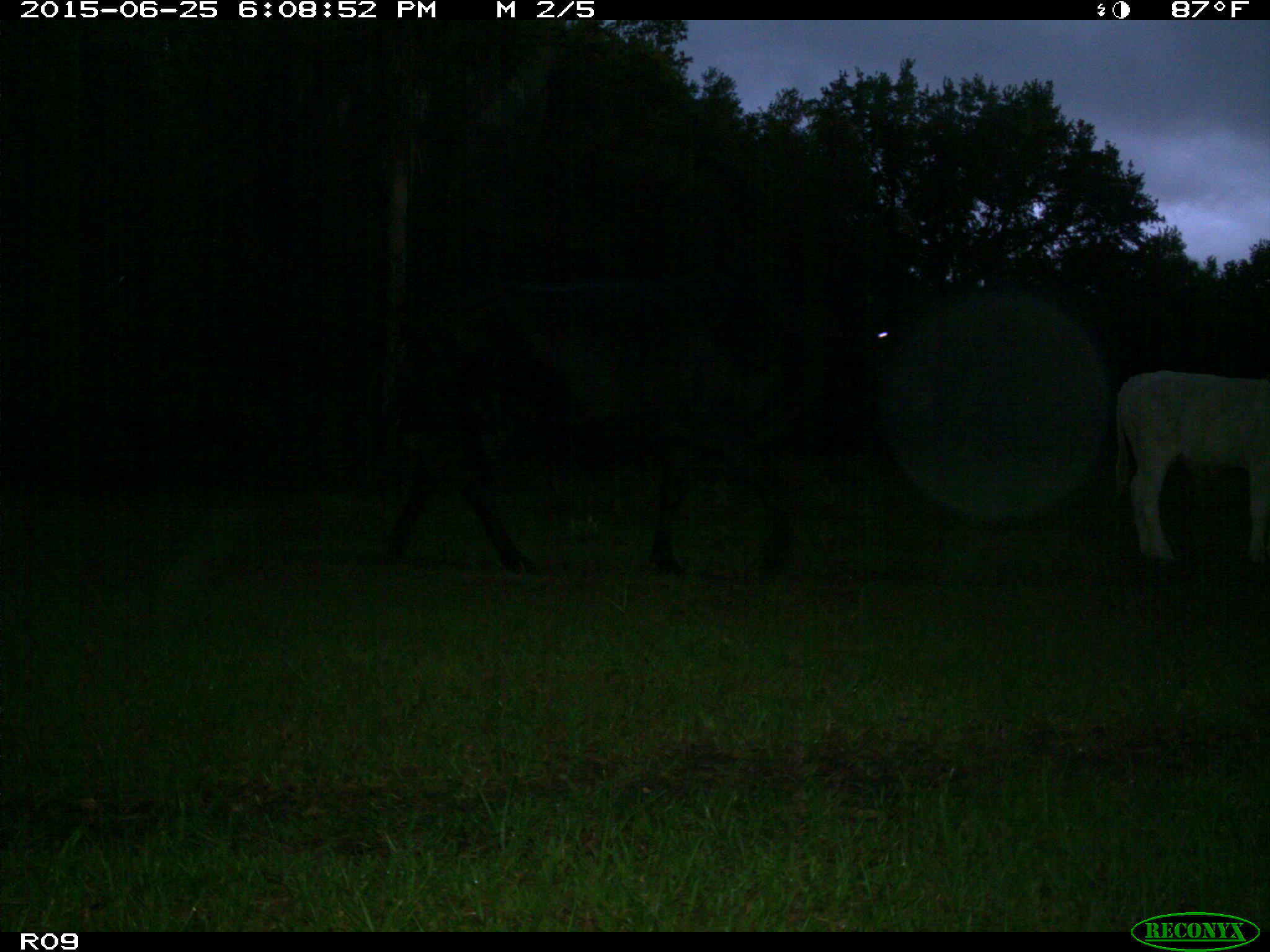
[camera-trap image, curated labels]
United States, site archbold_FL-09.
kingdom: Animalia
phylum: Chordata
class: Mammalia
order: Artiodactyla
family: Bovidae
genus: Bos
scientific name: Bos taurus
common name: domestic cow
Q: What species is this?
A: Bos taurus (domestic cow).